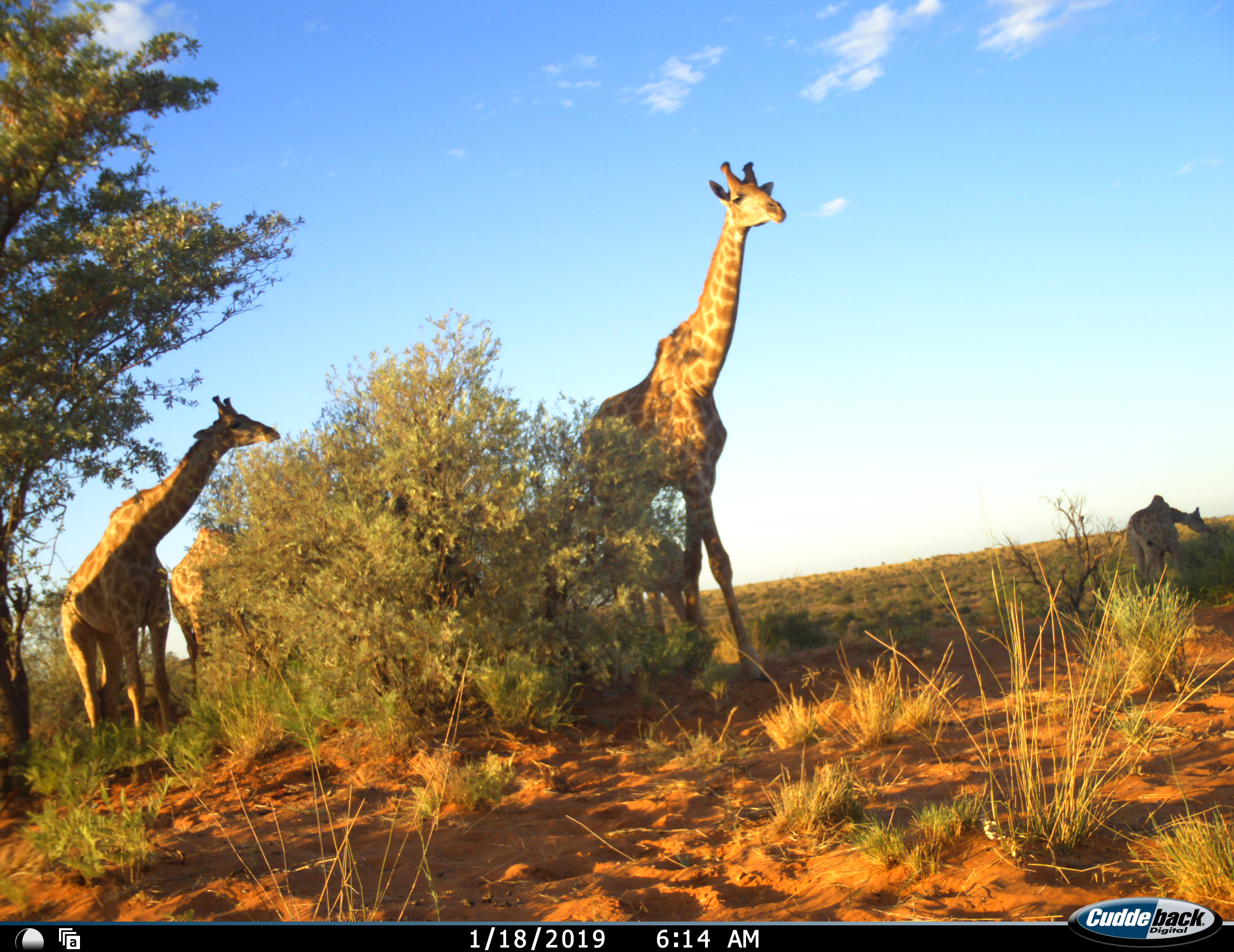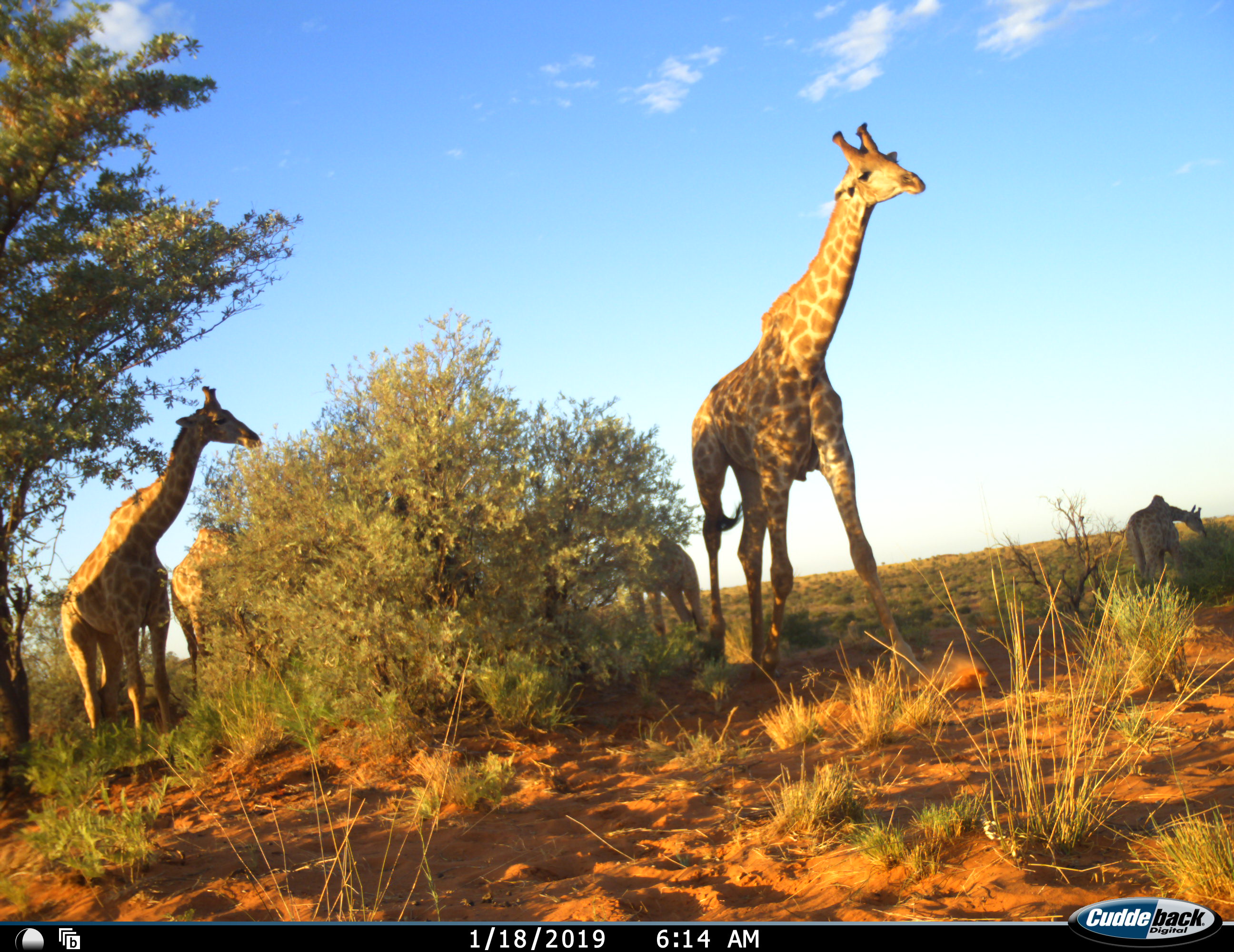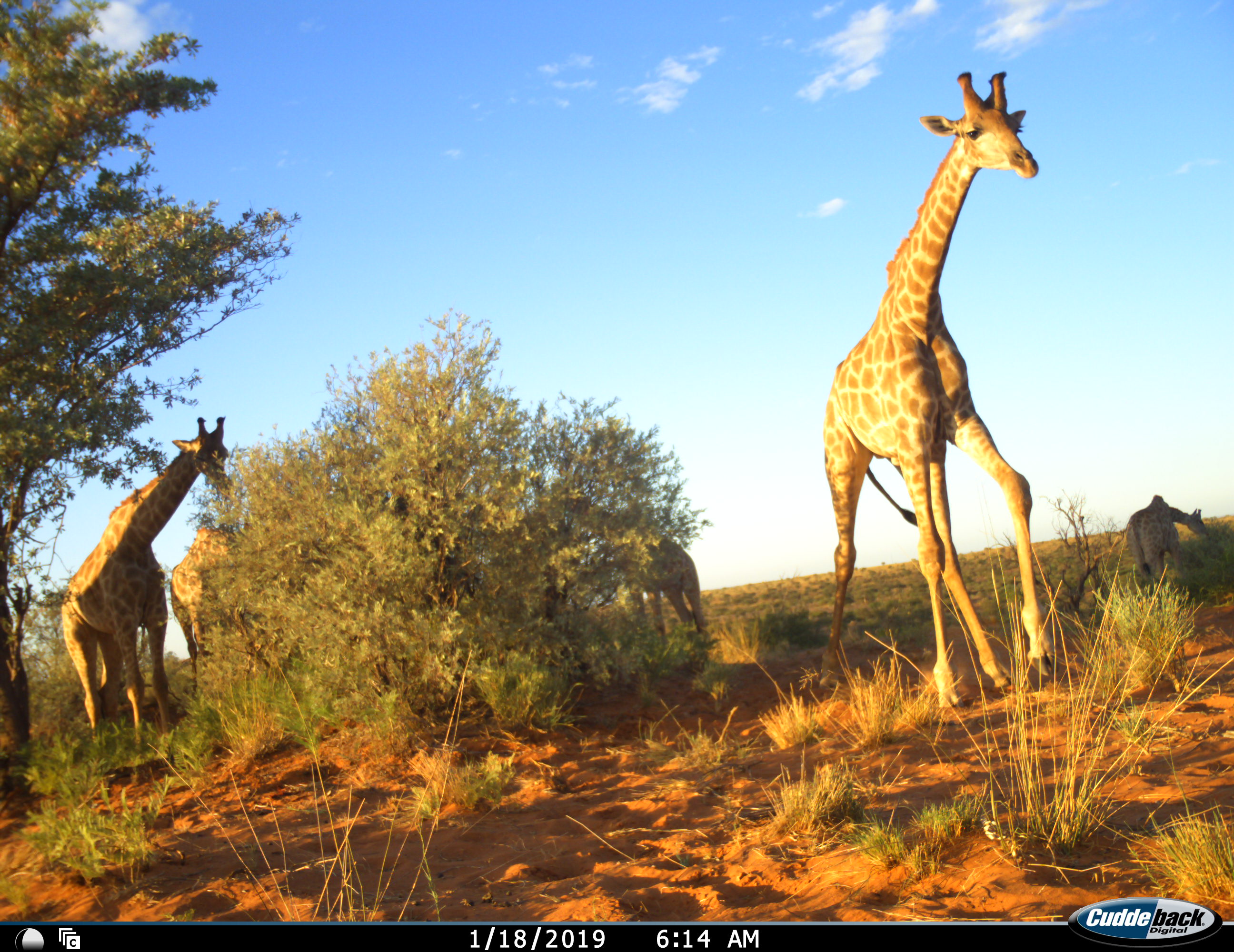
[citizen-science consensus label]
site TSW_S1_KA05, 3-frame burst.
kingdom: Animalia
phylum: Chordata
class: Mammalia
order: Artiodactyla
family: Giraffidae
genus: Giraffa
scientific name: Giraffa camelopardalis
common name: giraffe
Giraffe (Giraffa camelopardalis), count 5. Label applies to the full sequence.